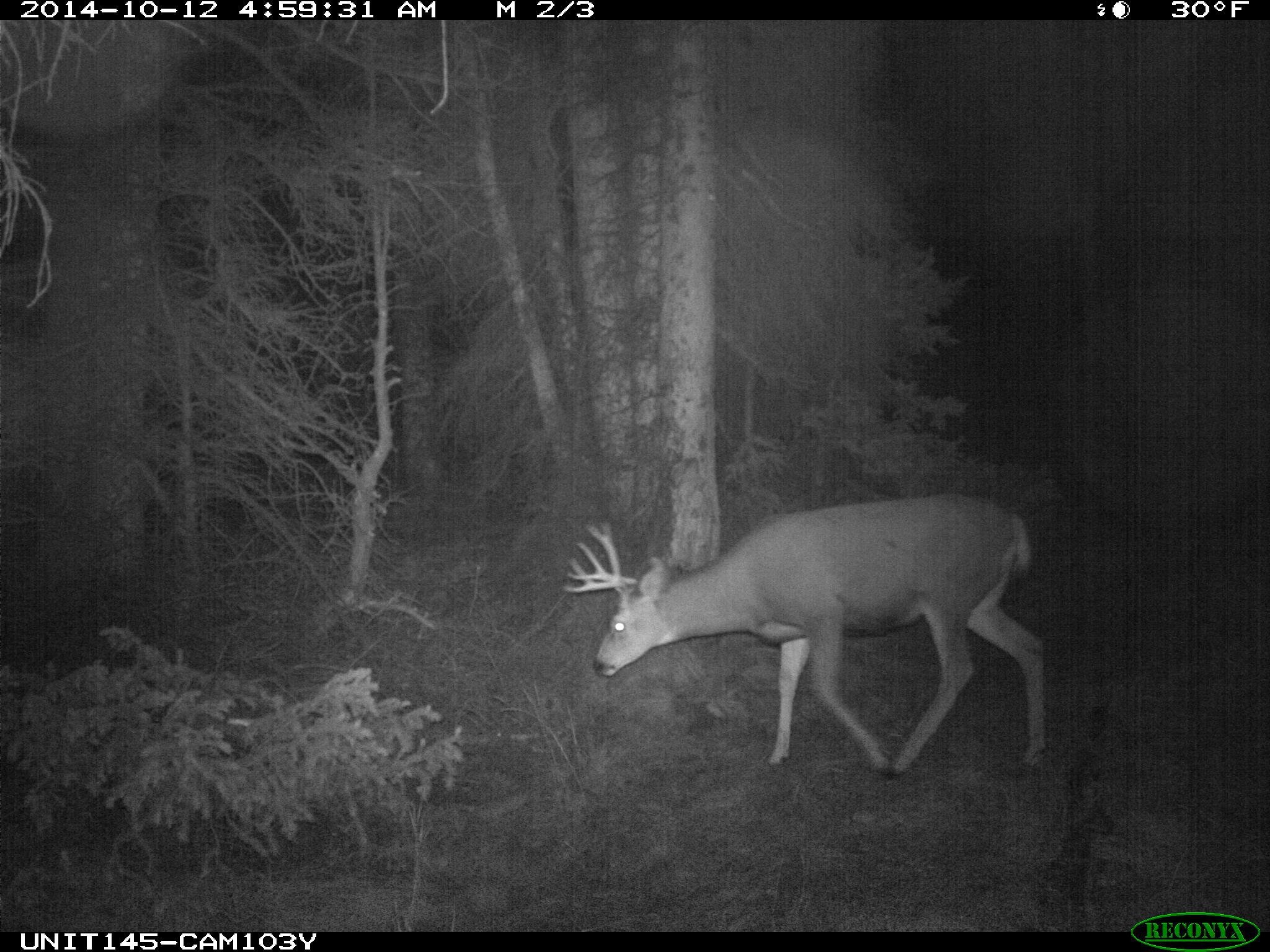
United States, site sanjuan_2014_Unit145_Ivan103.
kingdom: Animalia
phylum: Chordata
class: Mammalia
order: Artiodactyla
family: Cervidae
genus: Odocoileus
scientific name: Odocoileus hemionus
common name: mule deer